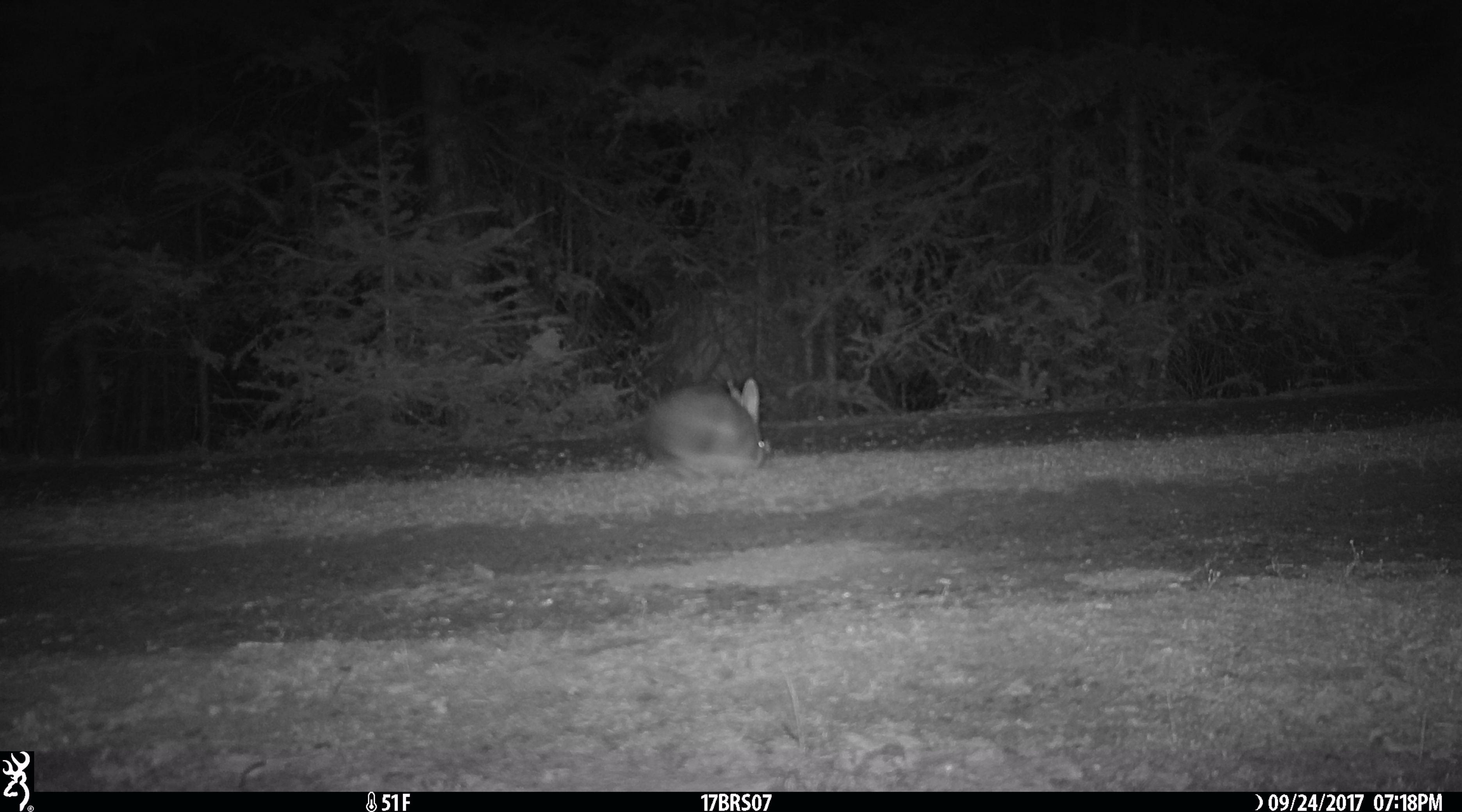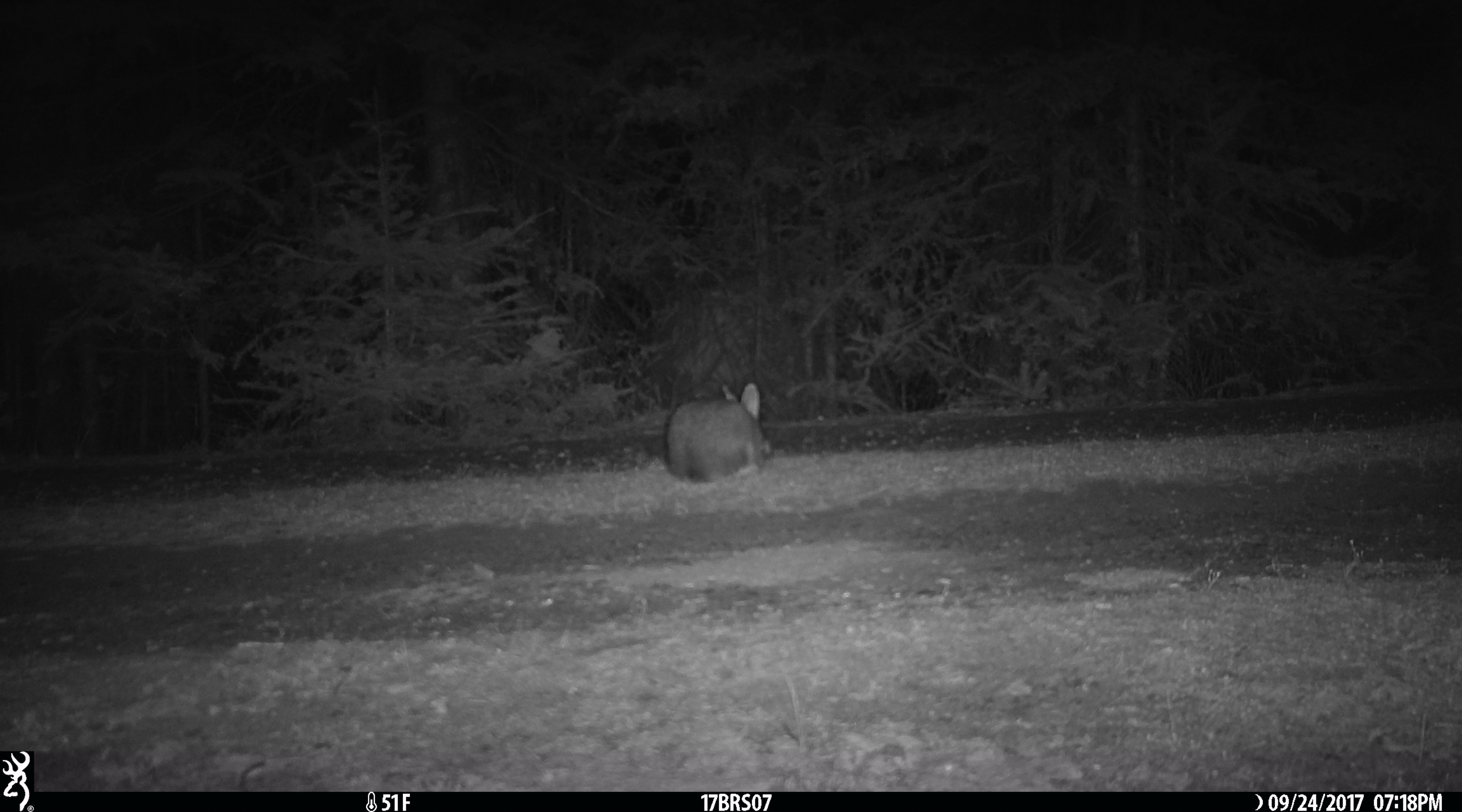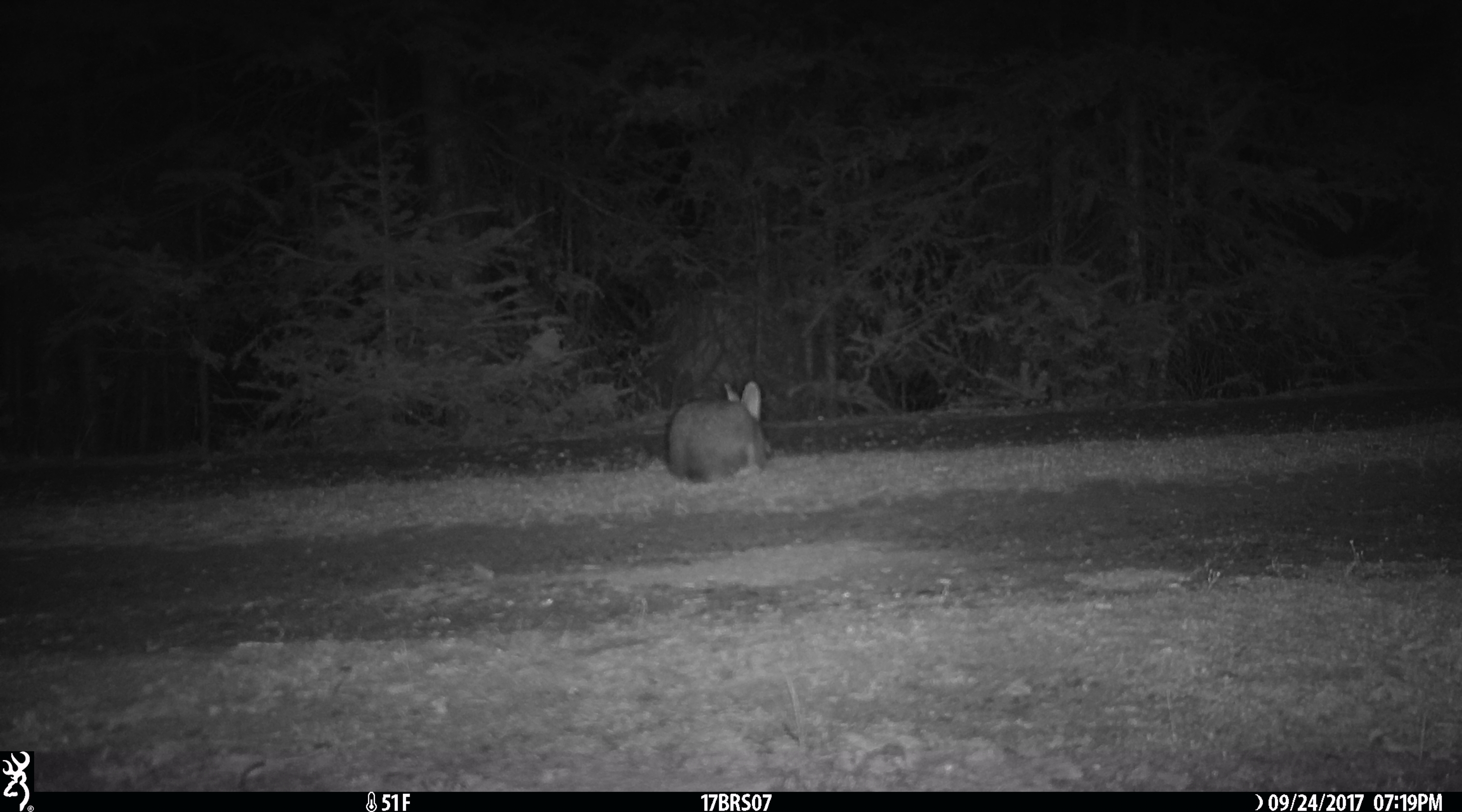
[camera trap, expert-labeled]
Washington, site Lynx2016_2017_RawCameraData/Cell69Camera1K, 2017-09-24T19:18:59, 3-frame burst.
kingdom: Animalia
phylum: Chordata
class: Mammalia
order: Lagomorpha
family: Leporidae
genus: Lepus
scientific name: Lepus americanus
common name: snowshoe hare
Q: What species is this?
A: Lepus americanus (snowshoe hare).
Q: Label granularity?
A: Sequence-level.